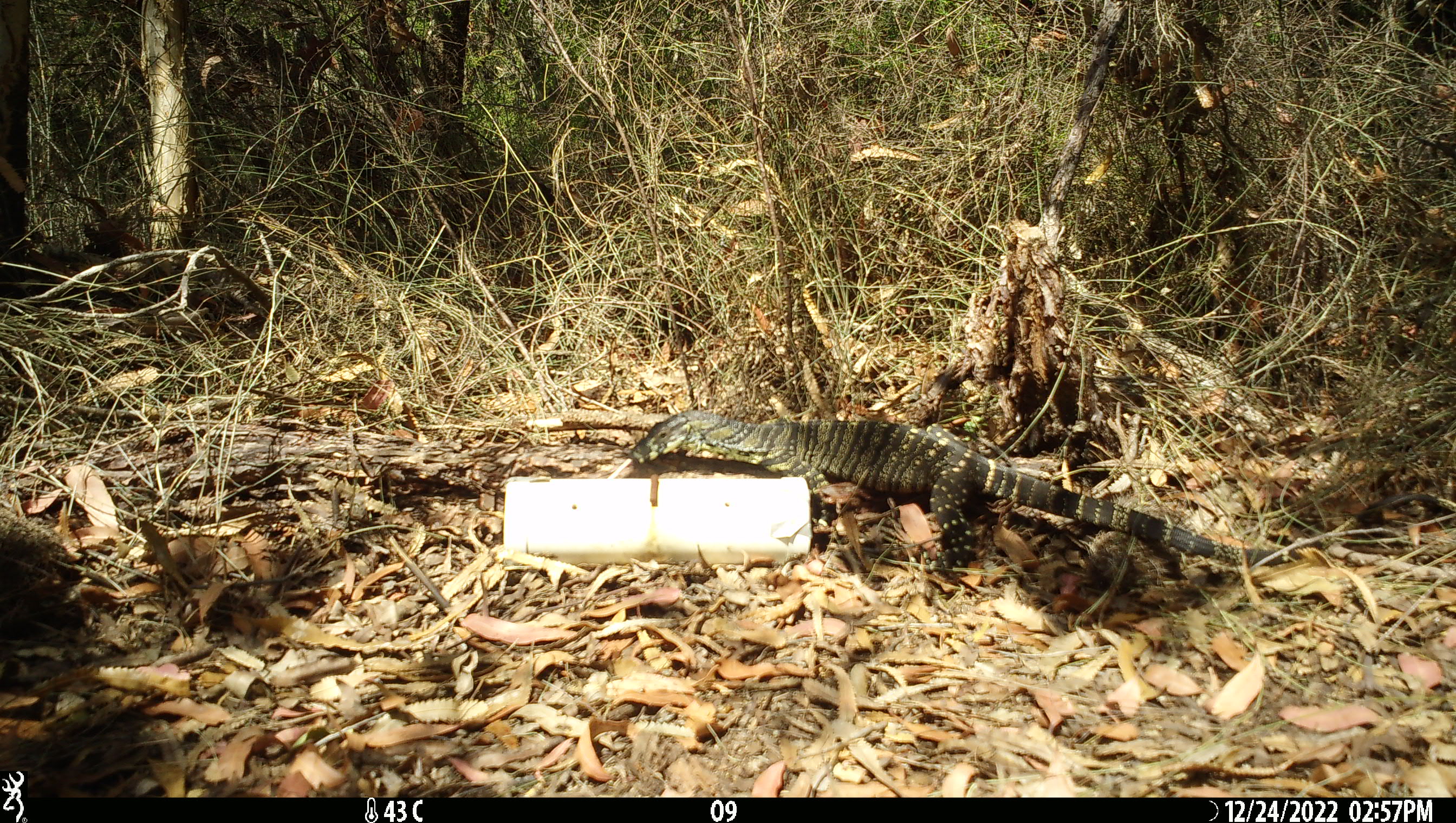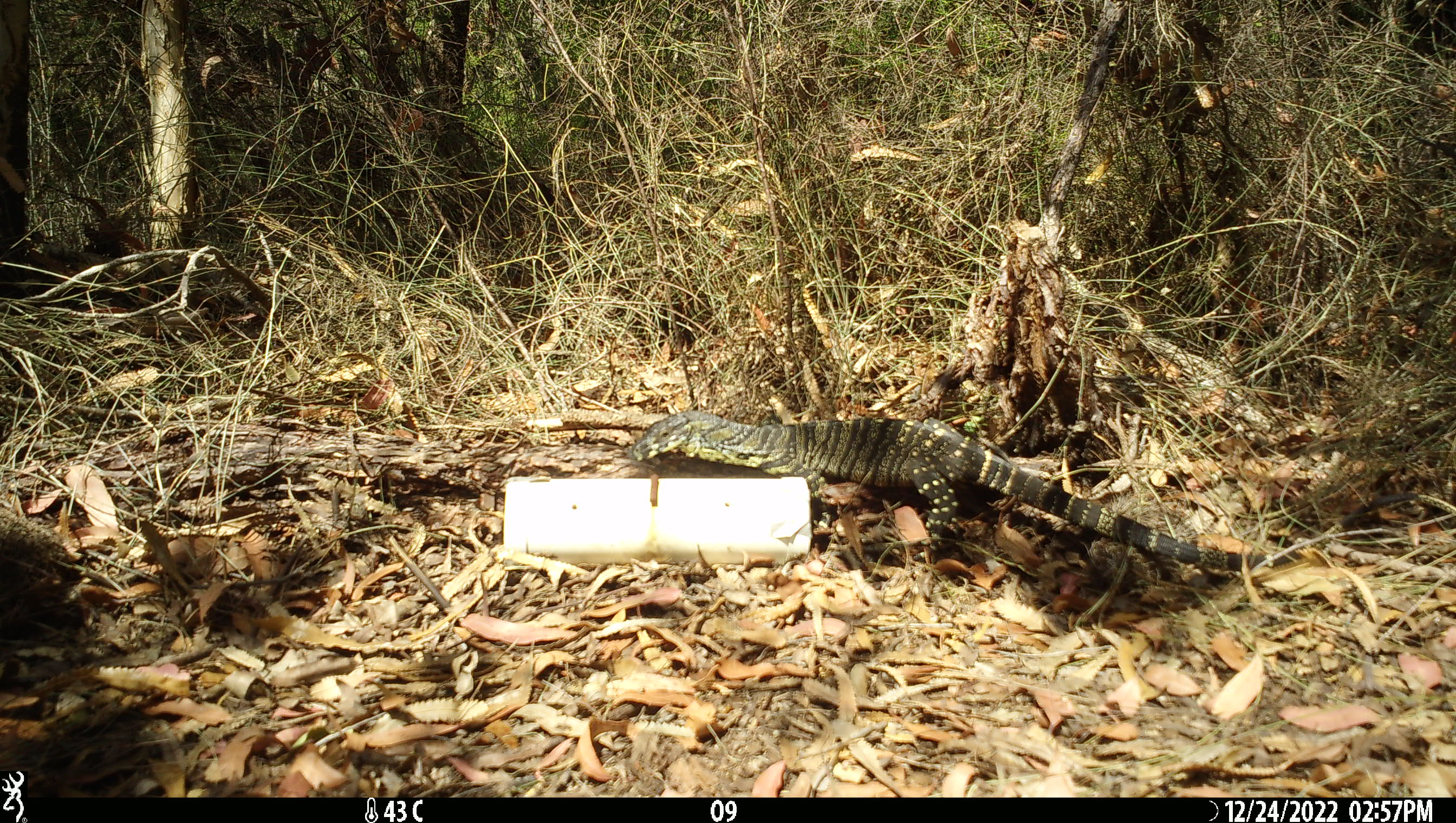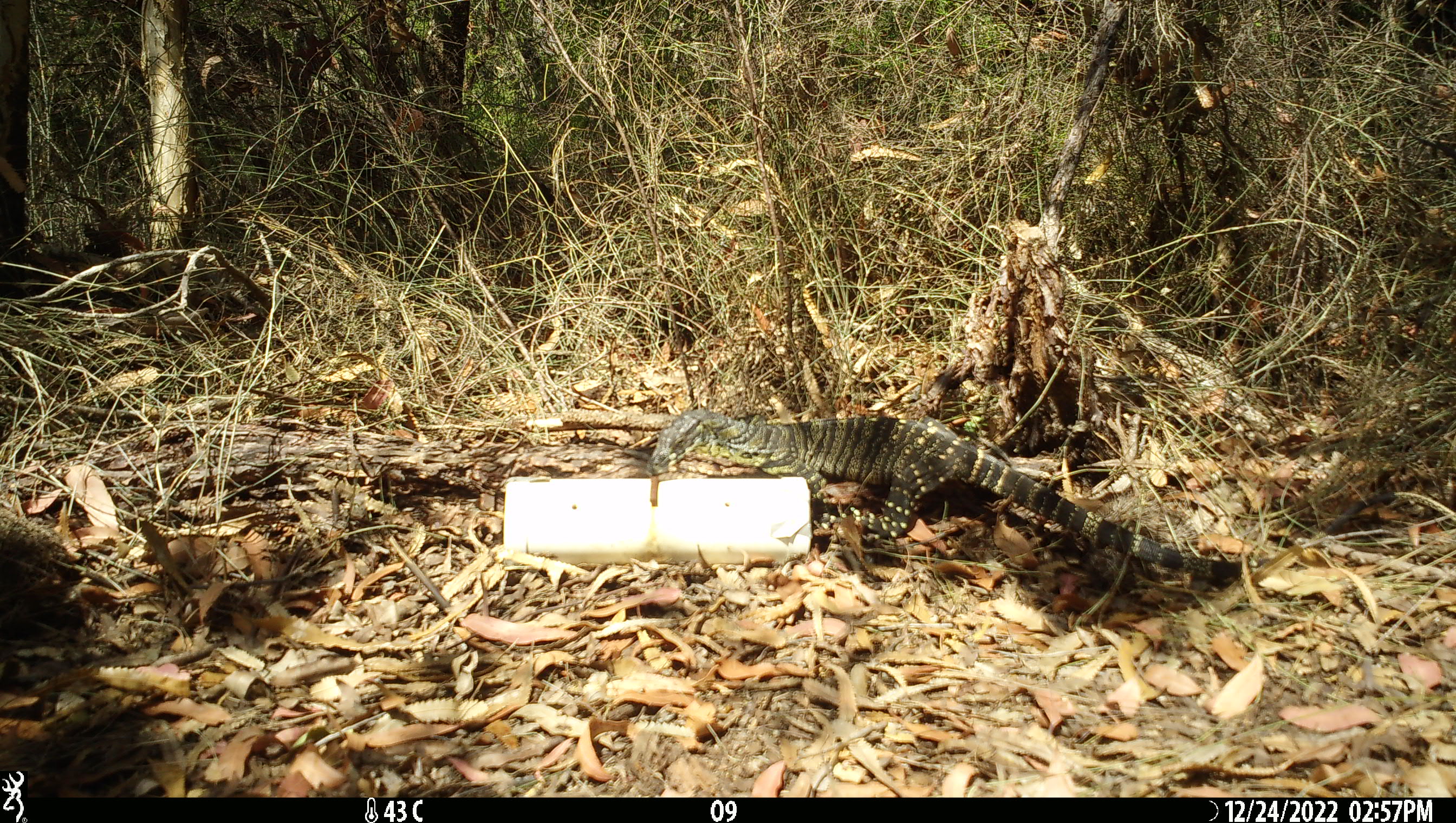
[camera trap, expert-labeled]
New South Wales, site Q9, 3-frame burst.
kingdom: Animalia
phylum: Chordata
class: Reptilia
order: Squamata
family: Varanidae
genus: Varanus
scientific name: Varanus varius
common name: lace monitor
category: goanna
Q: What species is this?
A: Goanna (lace monitor) (Varanus varius).